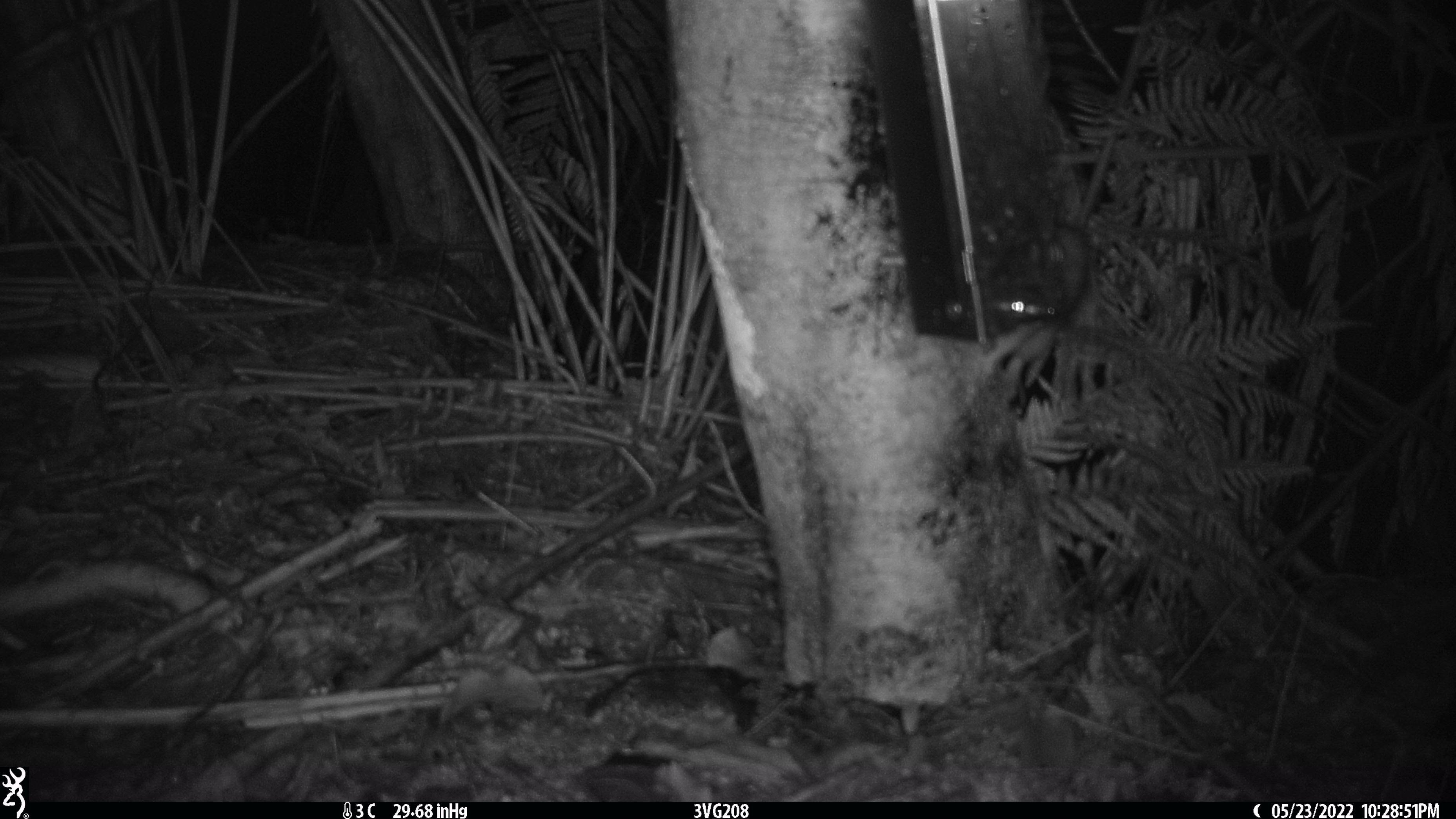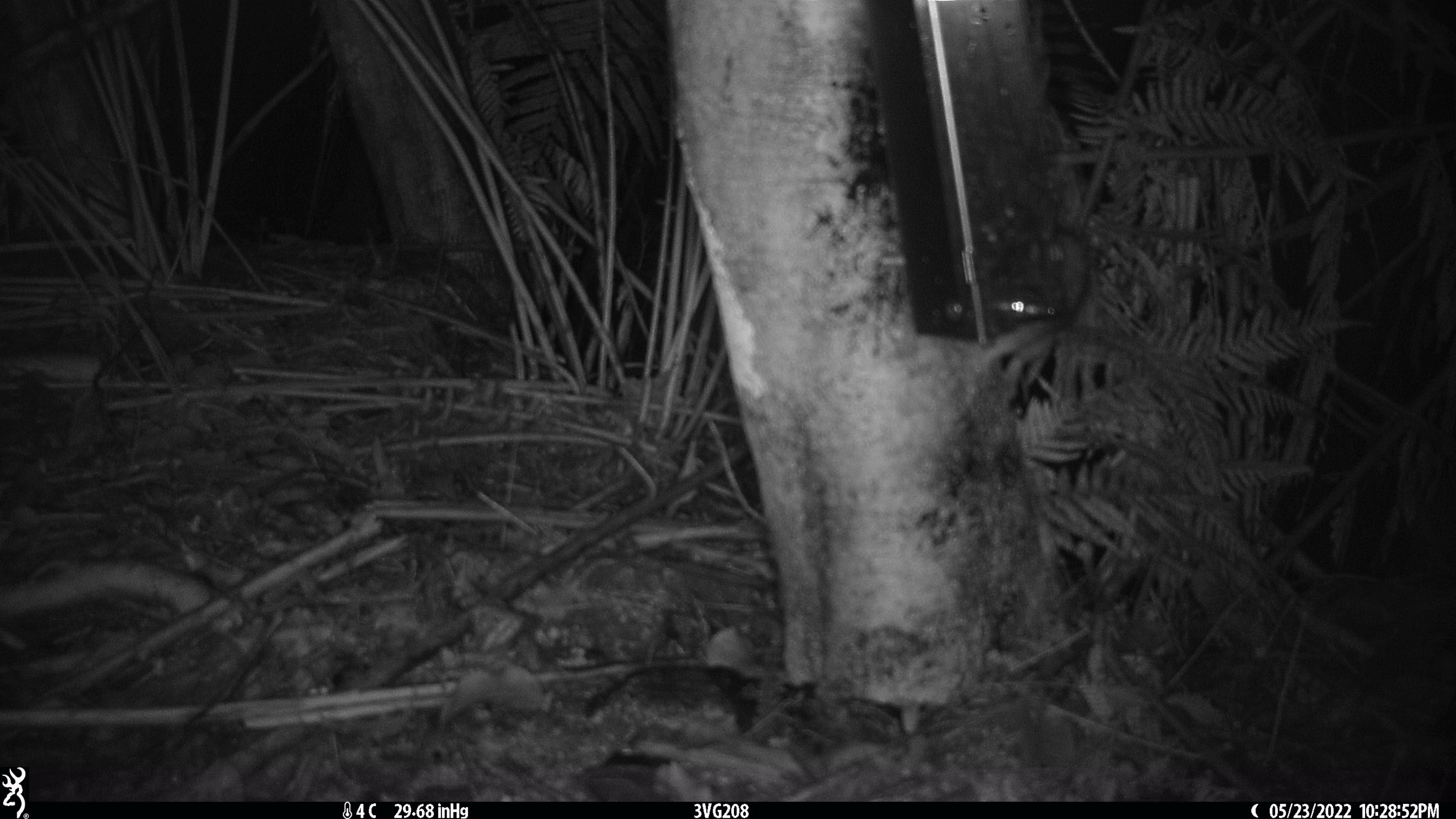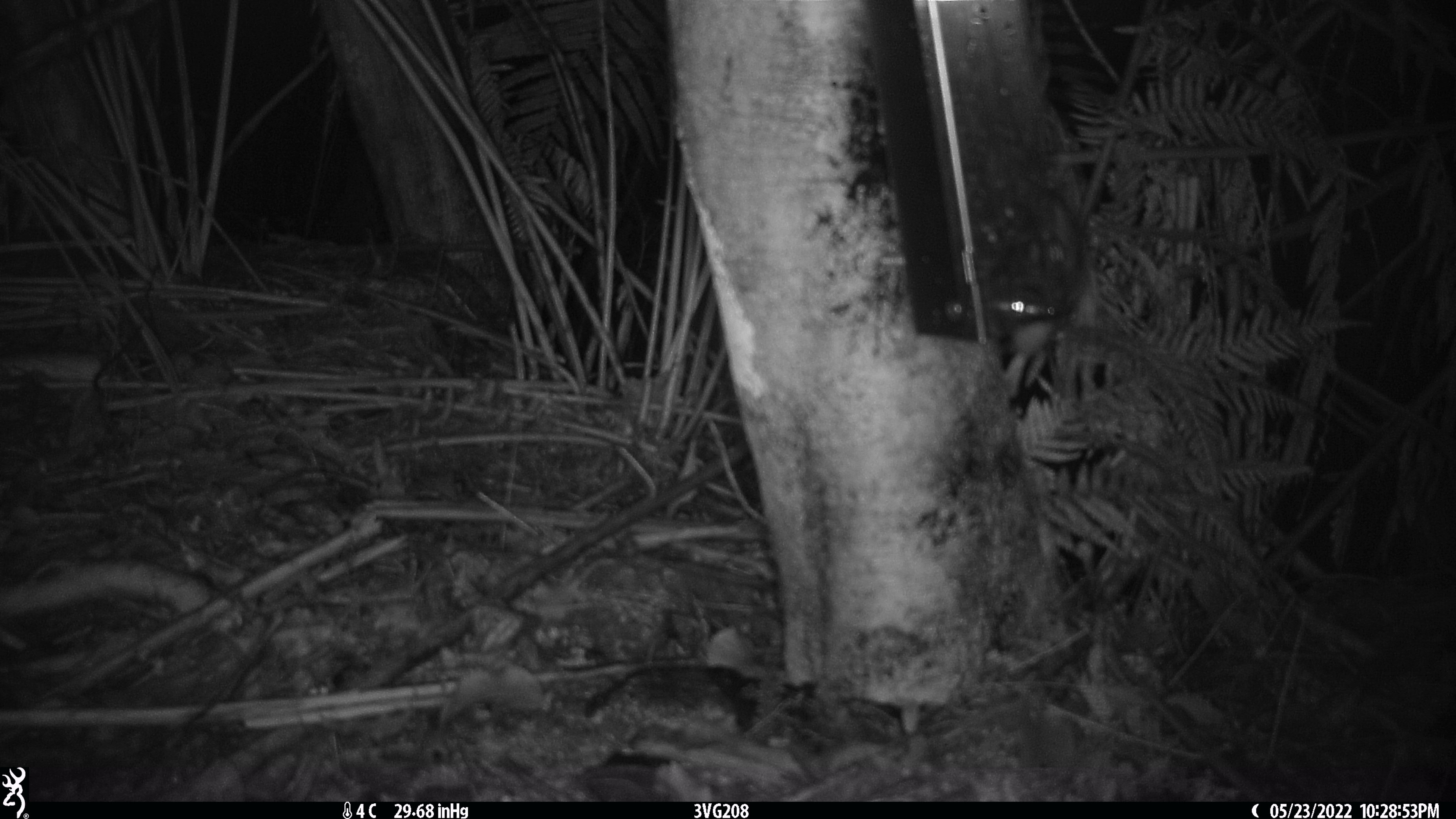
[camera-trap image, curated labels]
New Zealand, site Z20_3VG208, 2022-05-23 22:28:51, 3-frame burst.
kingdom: Animalia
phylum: Chordata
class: Mammalia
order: Rodentia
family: Muridae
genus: Rattus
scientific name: Rattus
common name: rat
Rat (Rattus).